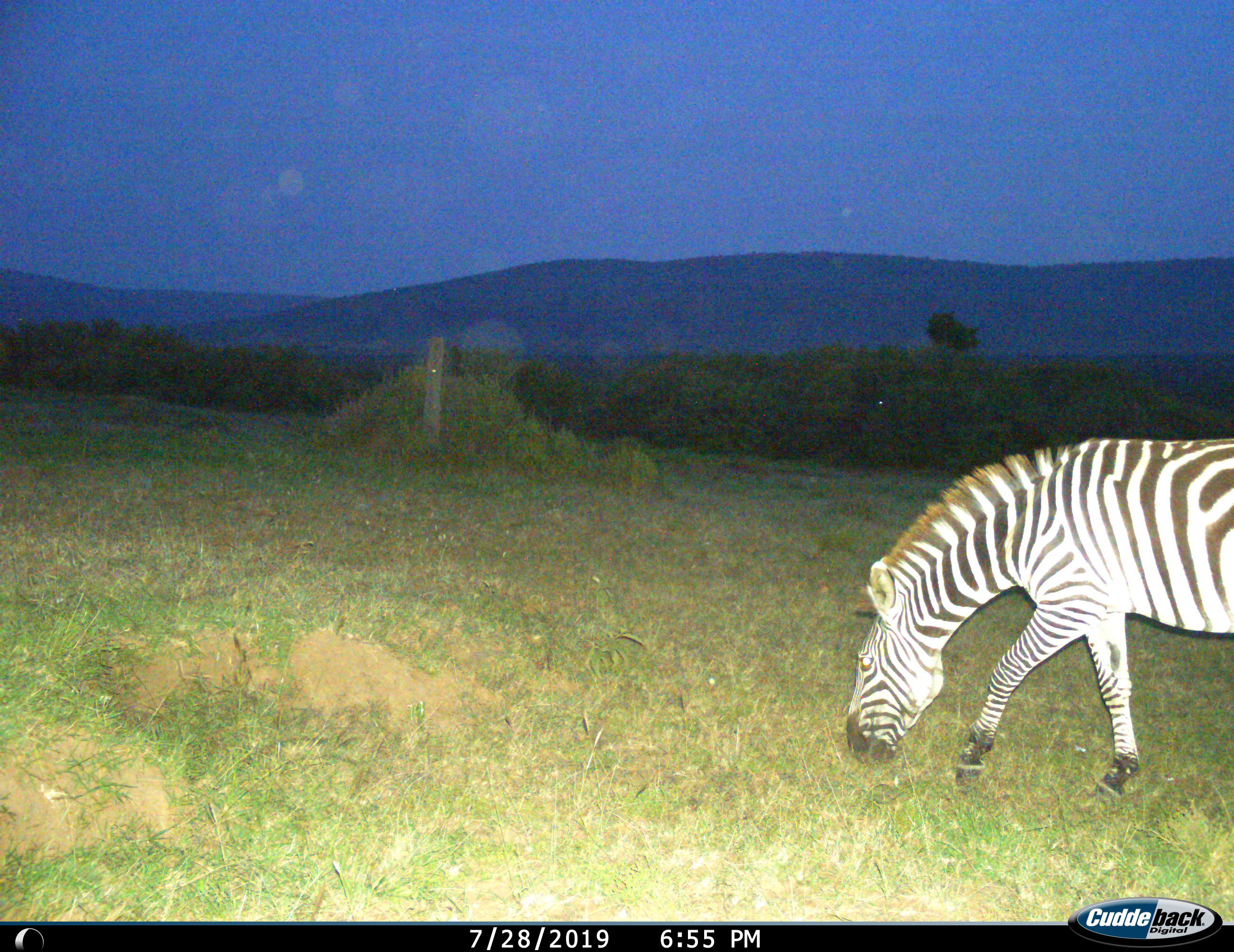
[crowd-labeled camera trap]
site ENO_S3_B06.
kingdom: Animalia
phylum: Chordata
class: Mammalia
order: Perissodactyla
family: Equidae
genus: Equus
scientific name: Equus quagga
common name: plains zebra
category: zebraplains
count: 1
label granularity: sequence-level